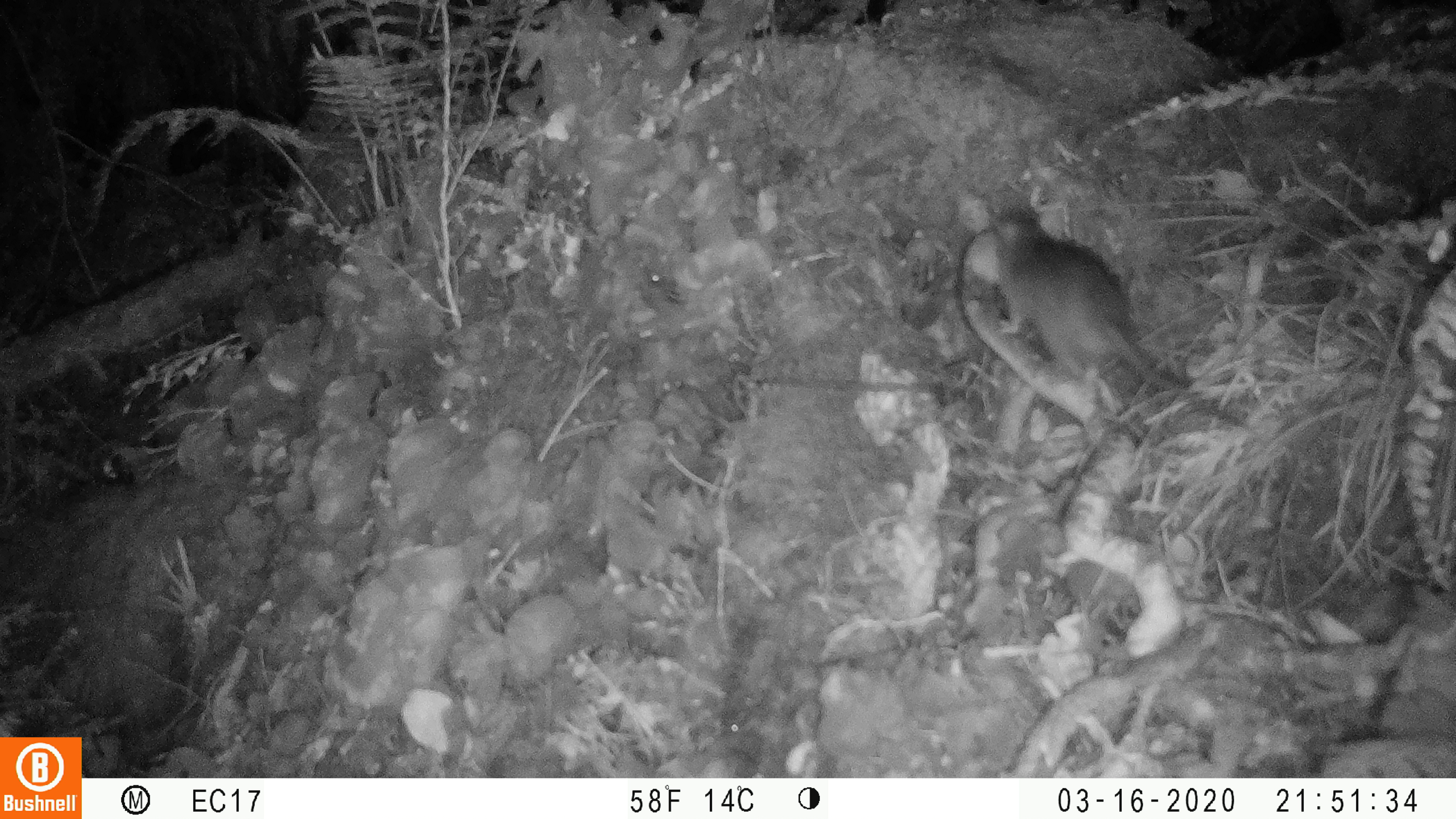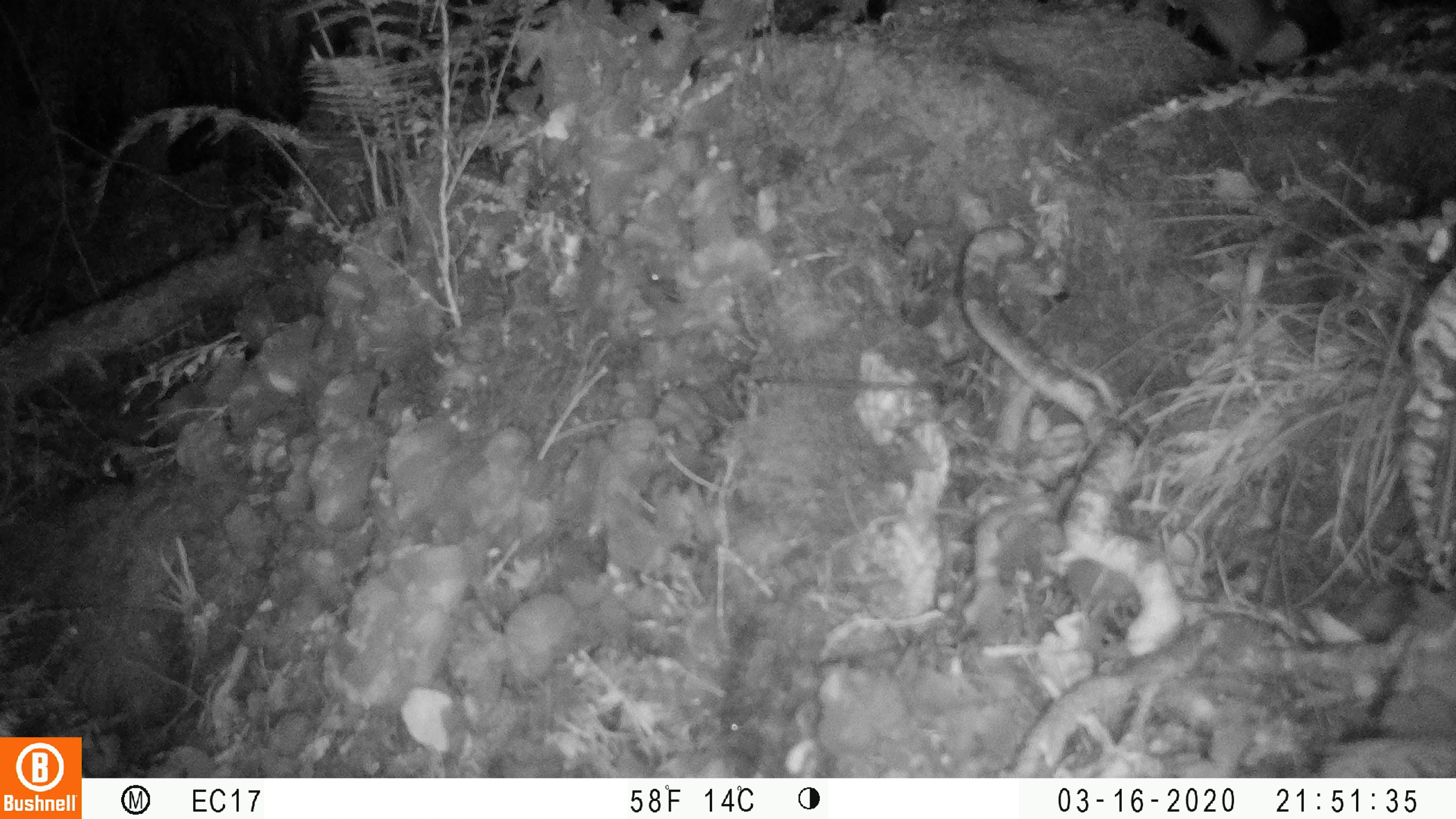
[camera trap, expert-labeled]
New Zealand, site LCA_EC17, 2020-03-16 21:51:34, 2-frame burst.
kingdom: Animalia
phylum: Chordata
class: Mammalia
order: Rodentia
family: Muridae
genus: Rattus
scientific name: Rattus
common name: rat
Rat (Rattus).